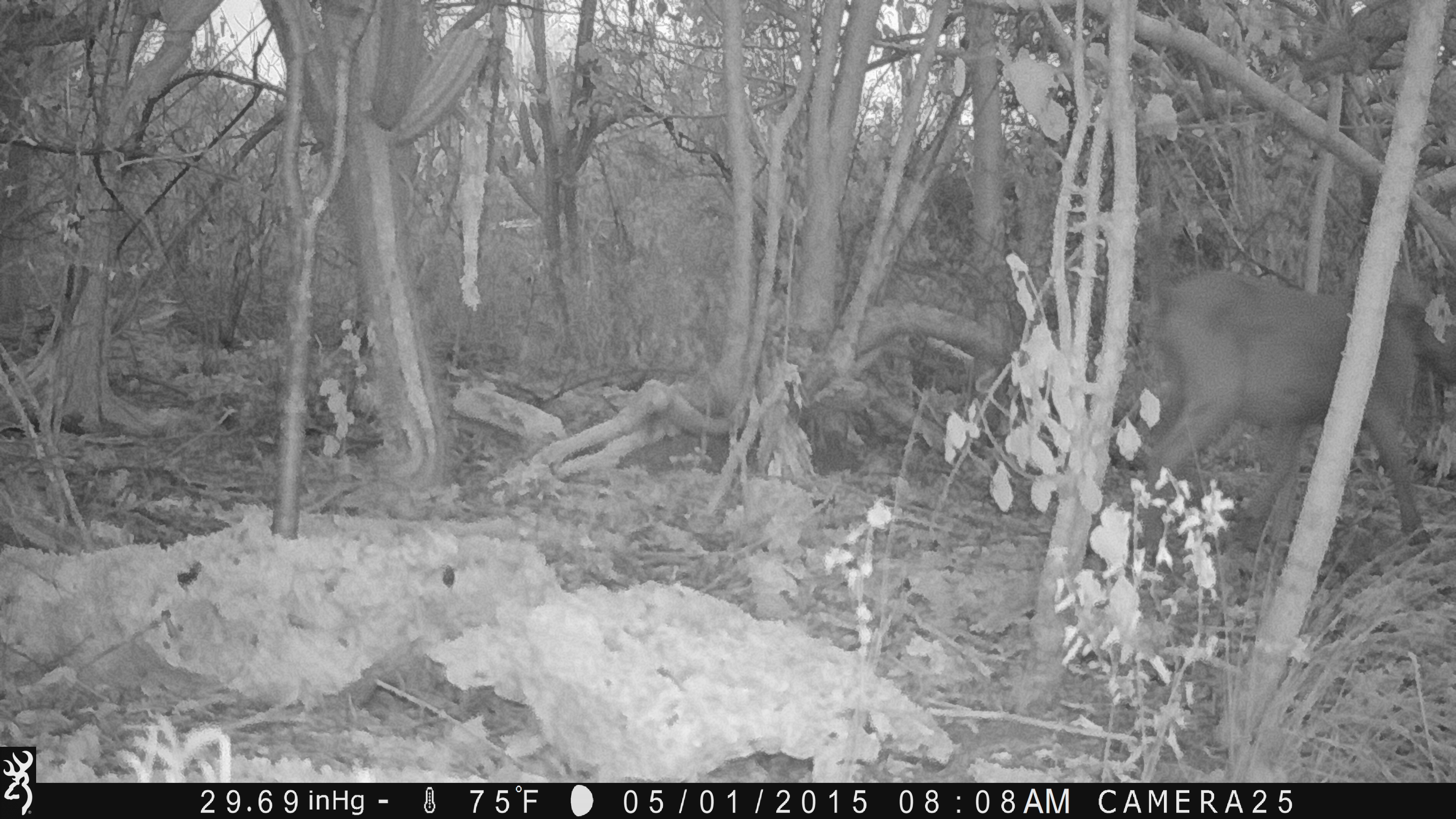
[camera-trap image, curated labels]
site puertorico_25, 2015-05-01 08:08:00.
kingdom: Animalia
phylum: Chordata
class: Mammalia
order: Artiodactyla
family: Bovidae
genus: Capra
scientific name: Capra hircus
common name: goat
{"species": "goat (Capra hircus)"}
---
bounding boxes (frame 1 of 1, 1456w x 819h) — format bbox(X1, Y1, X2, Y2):
goat: bbox(1133, 263, 1454, 563)